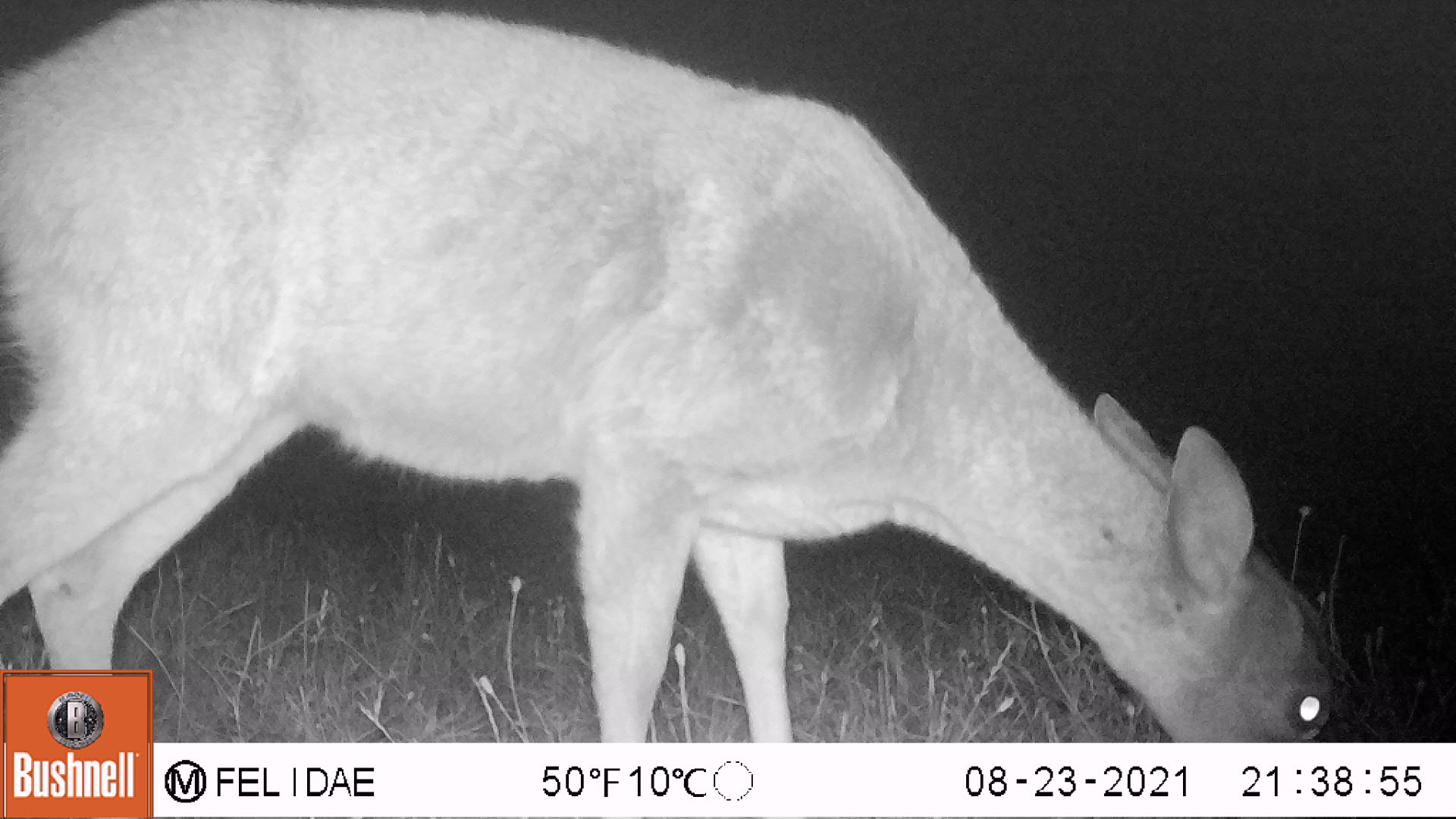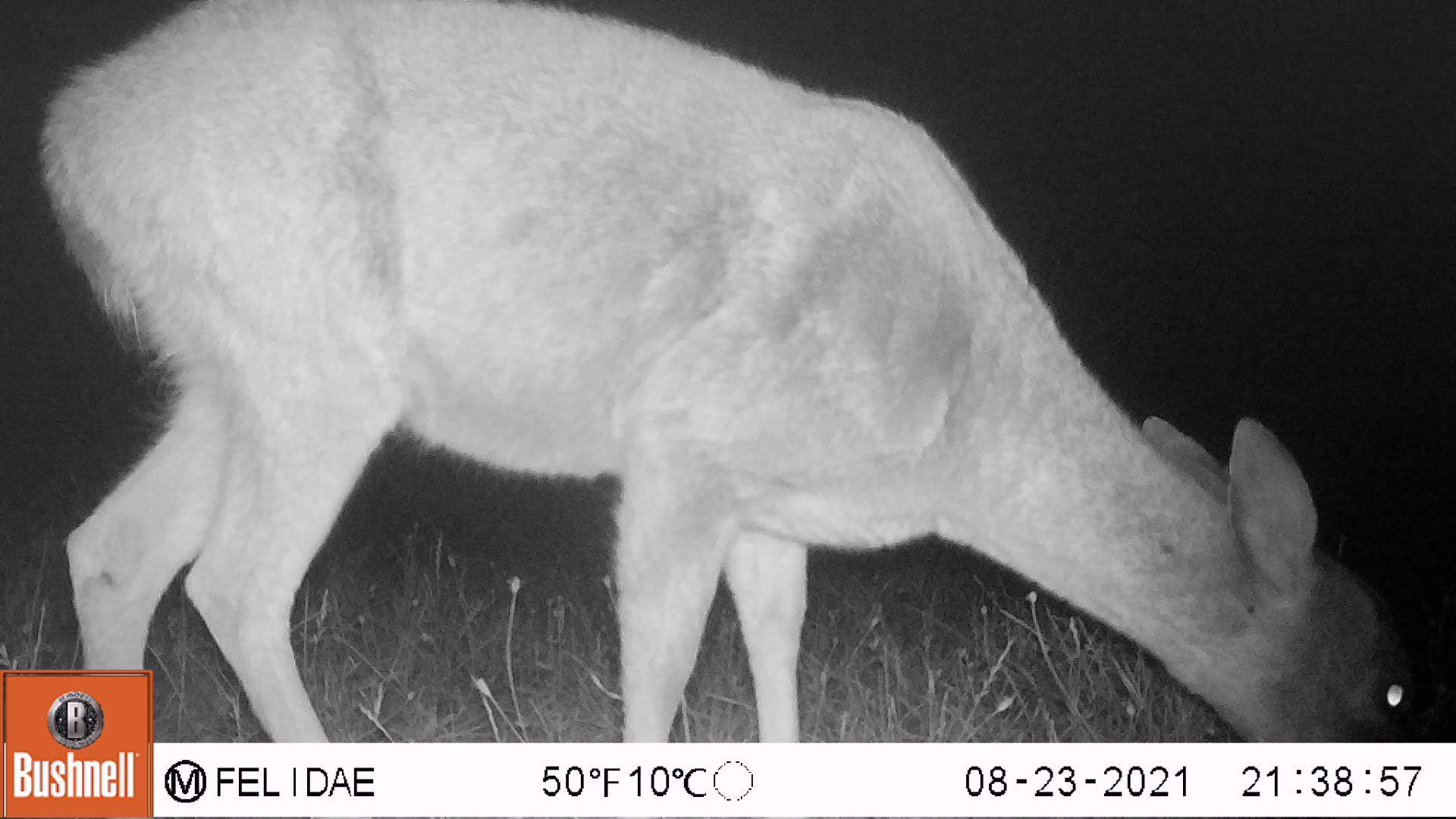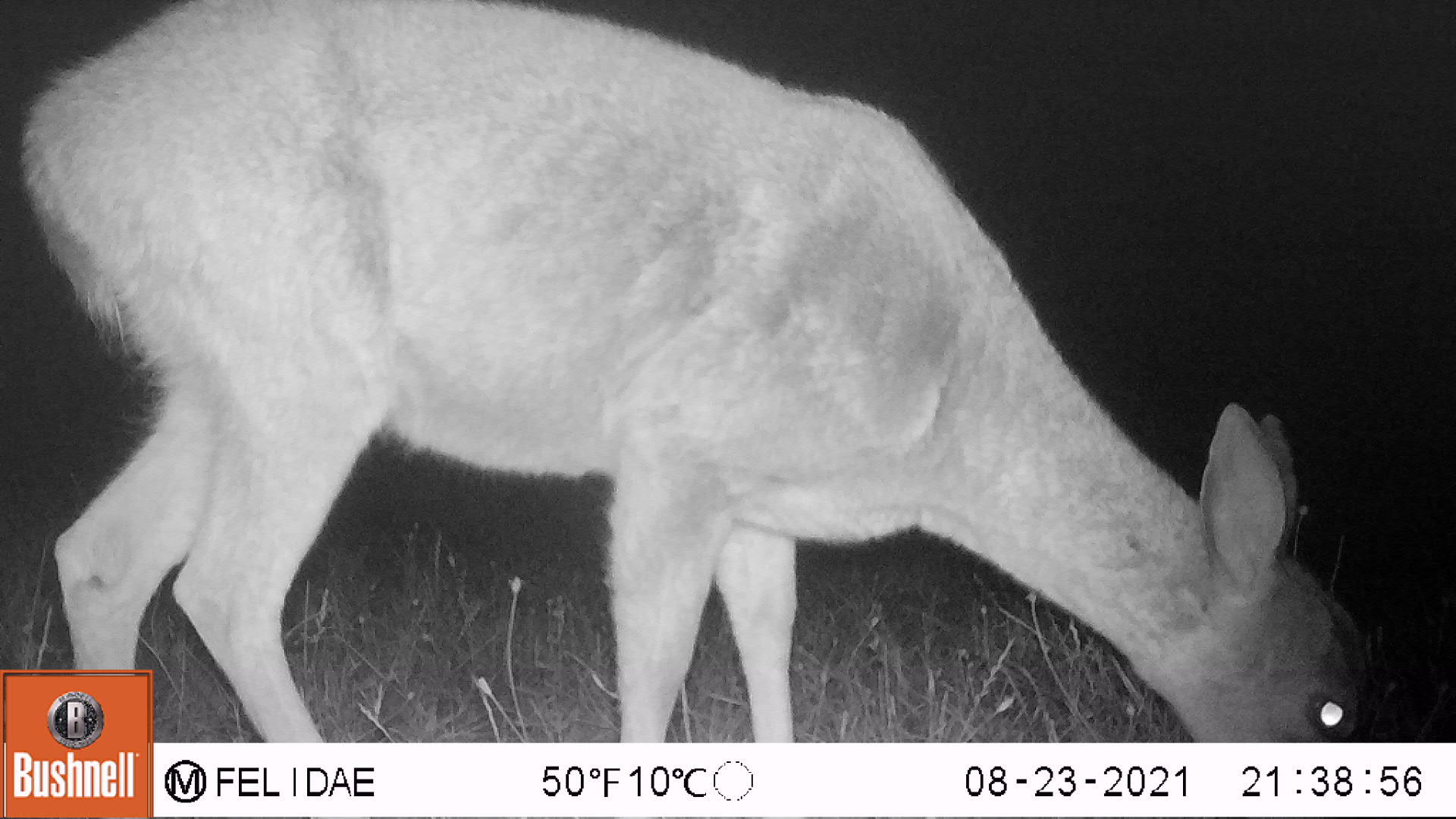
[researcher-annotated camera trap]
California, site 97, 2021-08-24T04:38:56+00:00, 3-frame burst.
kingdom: Animalia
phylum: Chordata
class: Mammalia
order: Artiodactyla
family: Cervidae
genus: Odocoileus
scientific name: Odocoileus hemionus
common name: mule deer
Mule deer (Odocoileus hemionus).